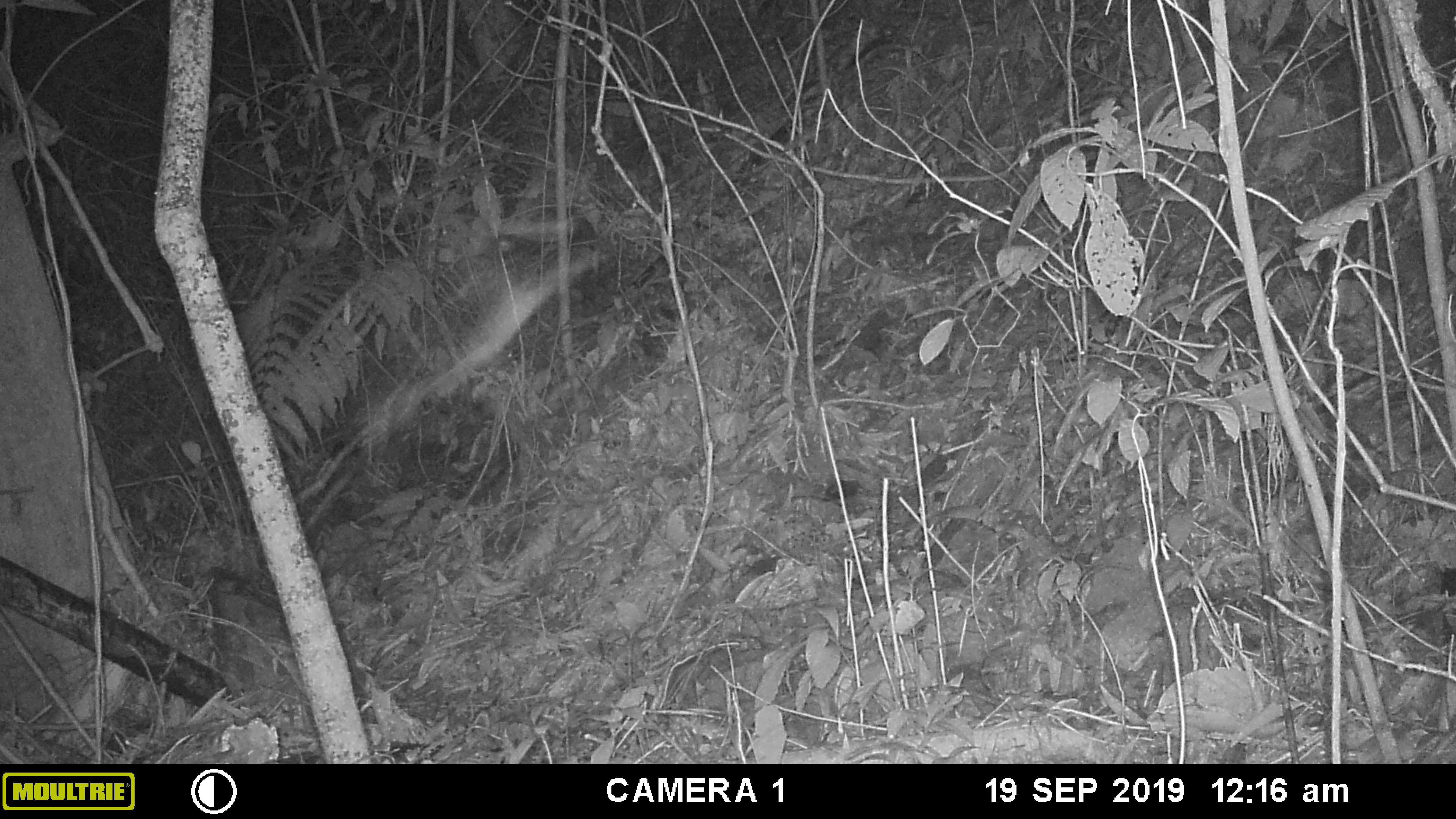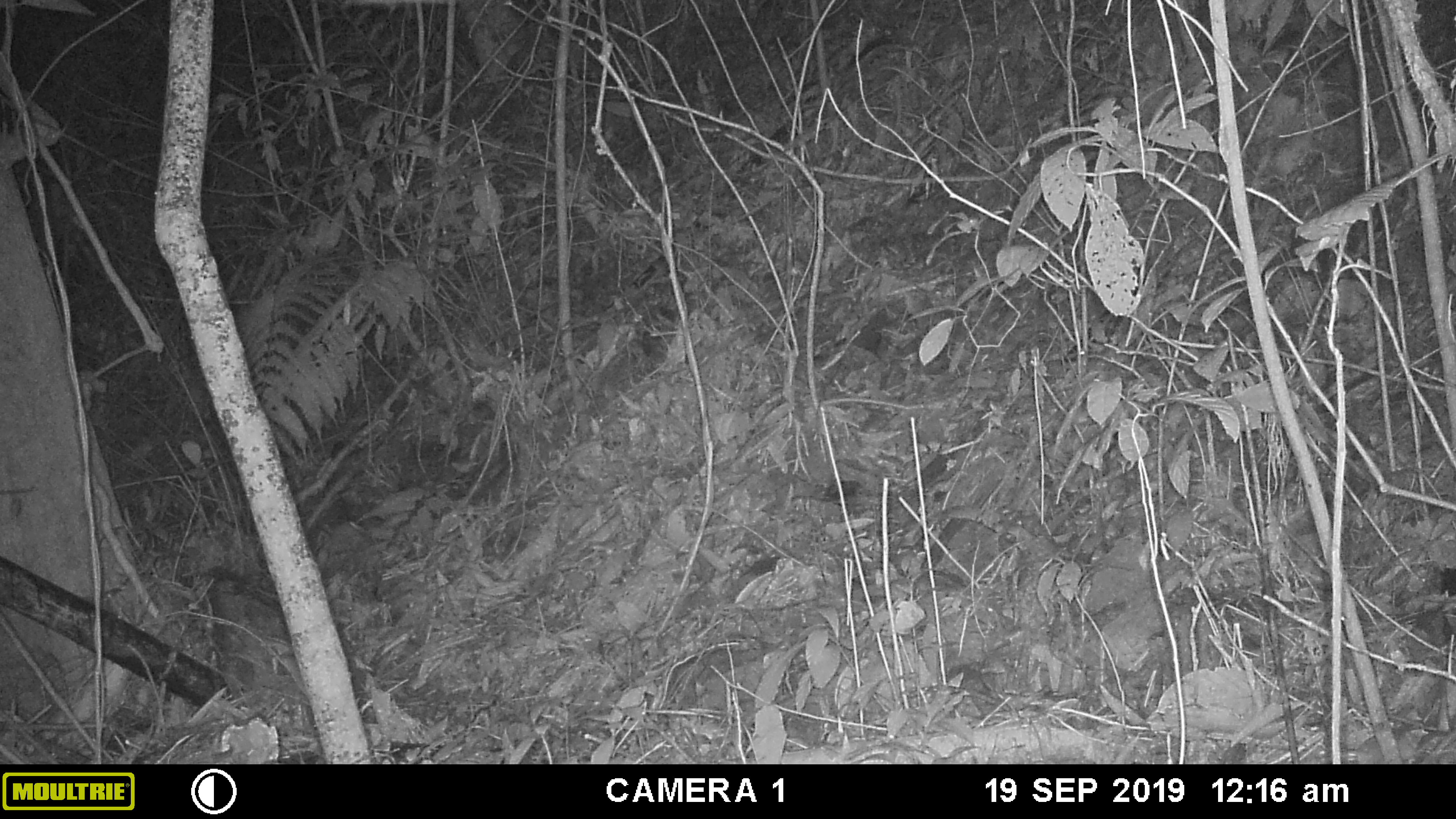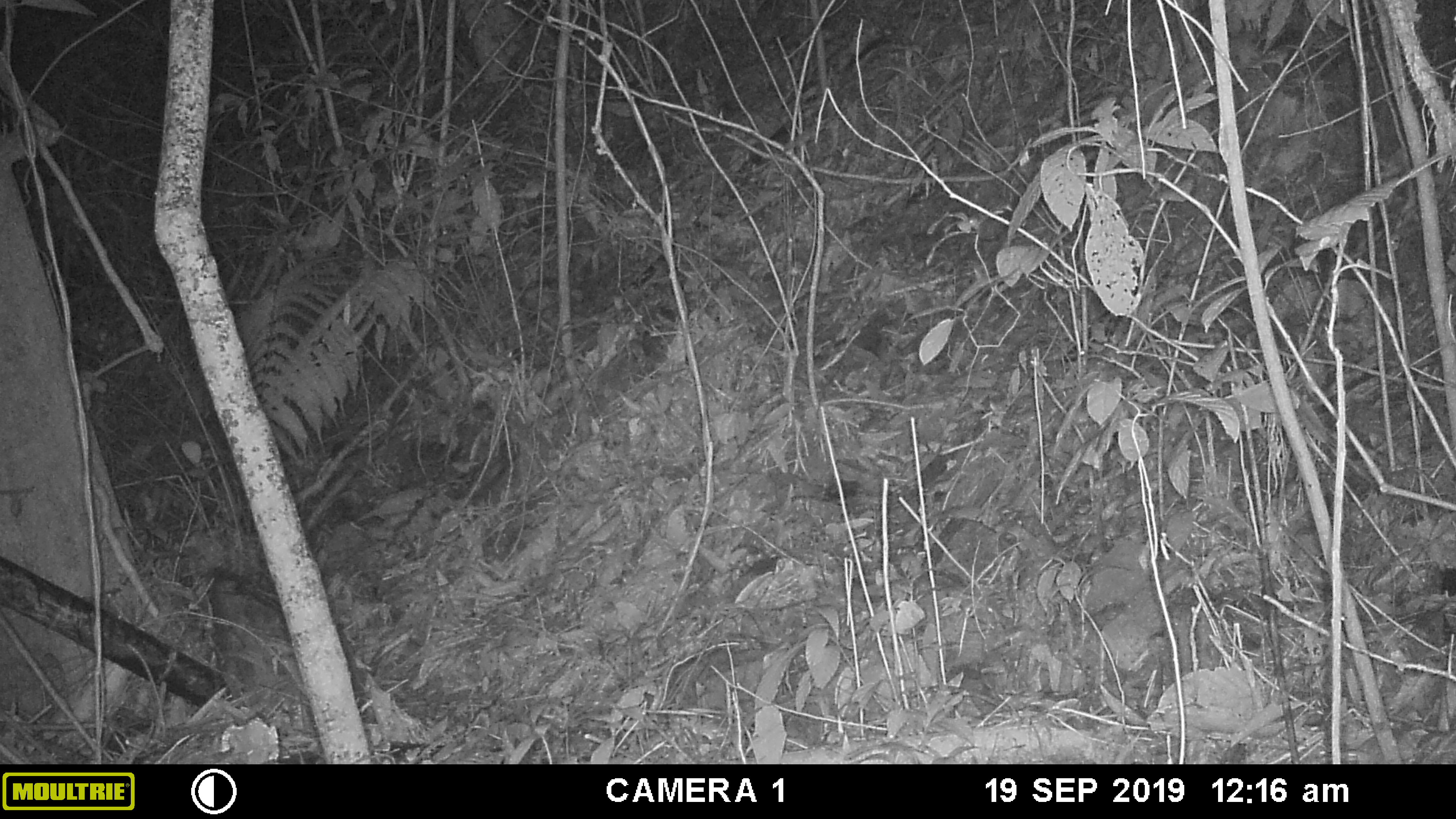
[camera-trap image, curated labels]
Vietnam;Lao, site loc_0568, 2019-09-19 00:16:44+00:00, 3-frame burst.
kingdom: Animalia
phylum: Arthropoda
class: Insecta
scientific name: Insecta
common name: insect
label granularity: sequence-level